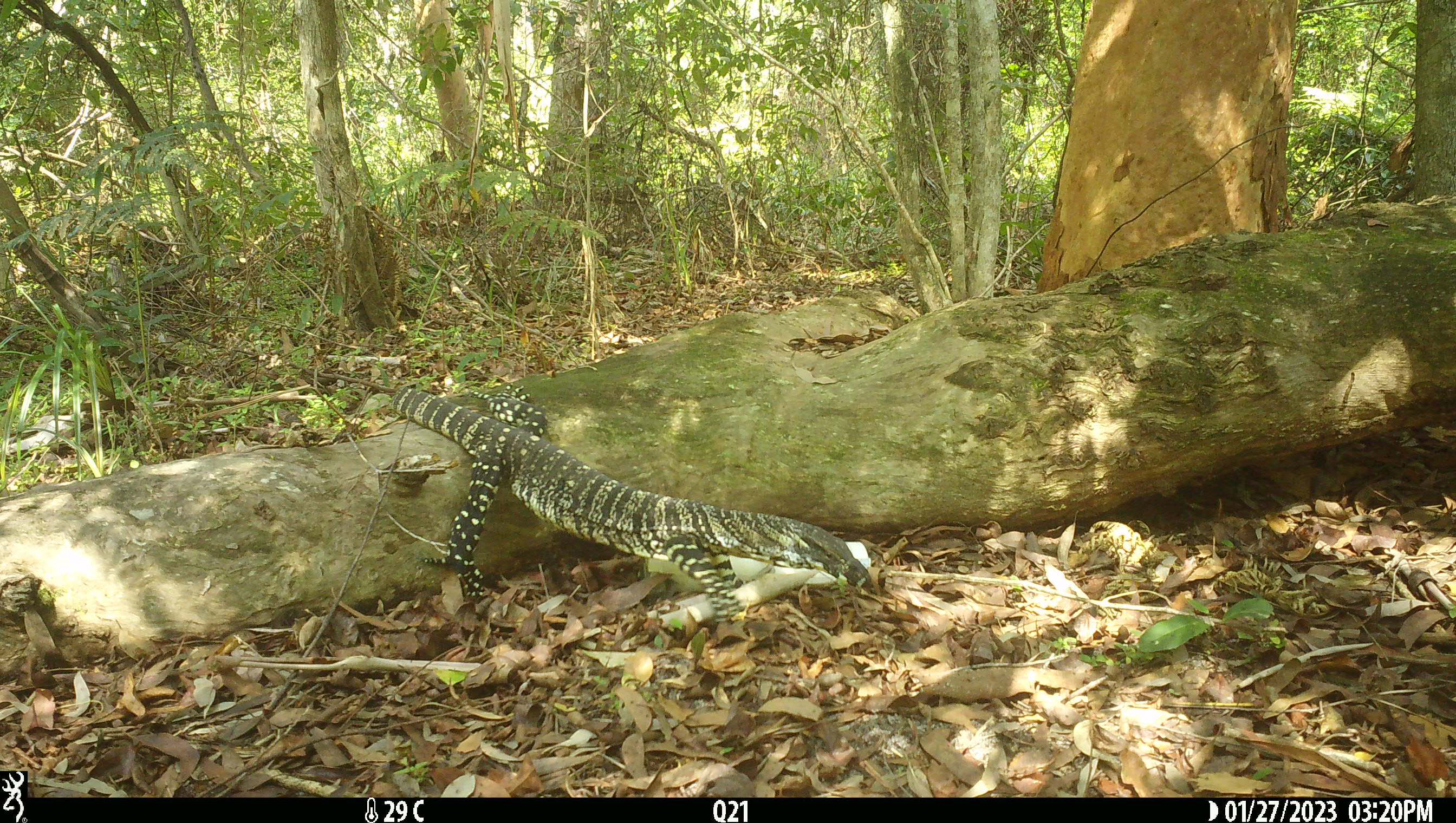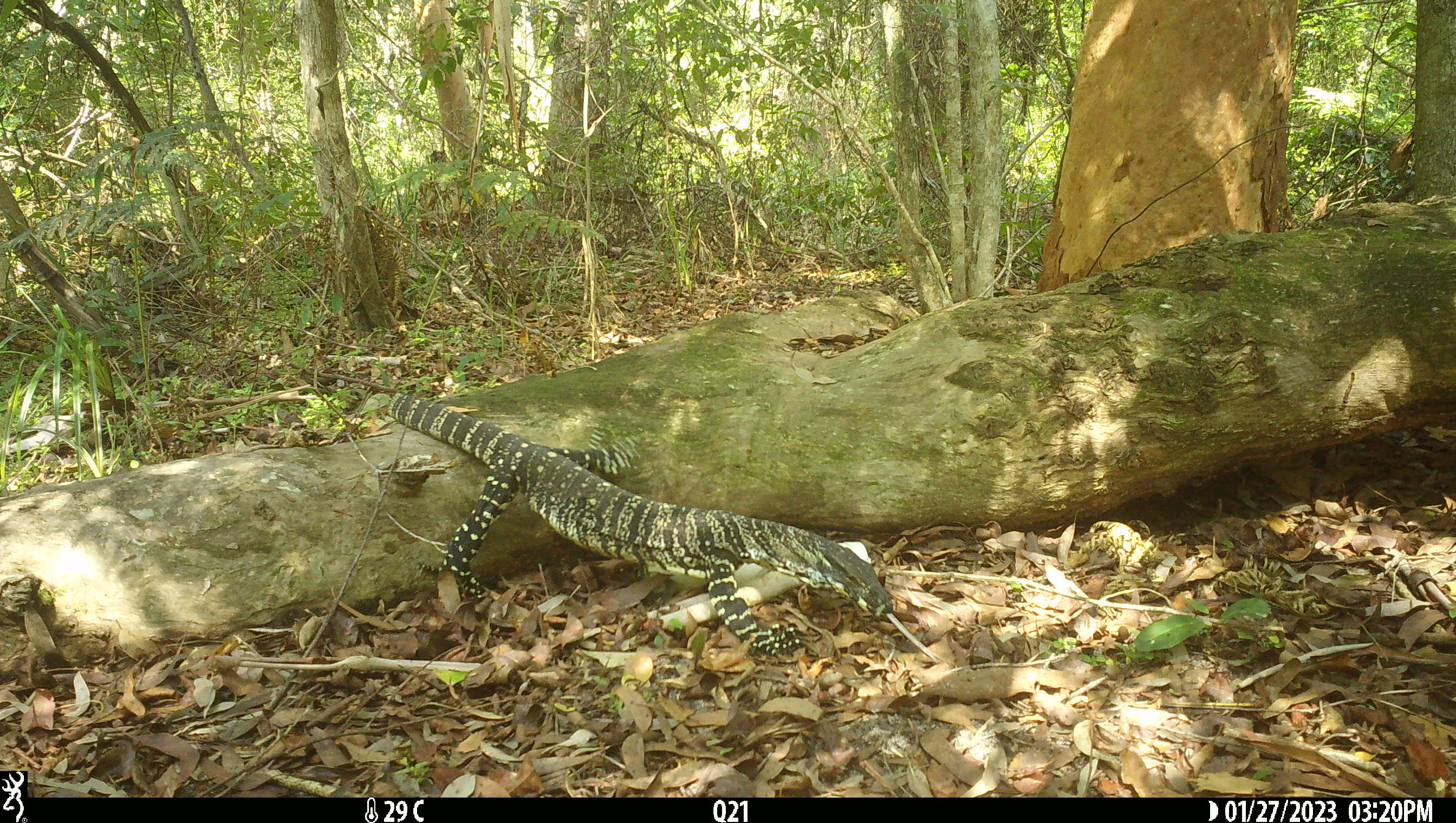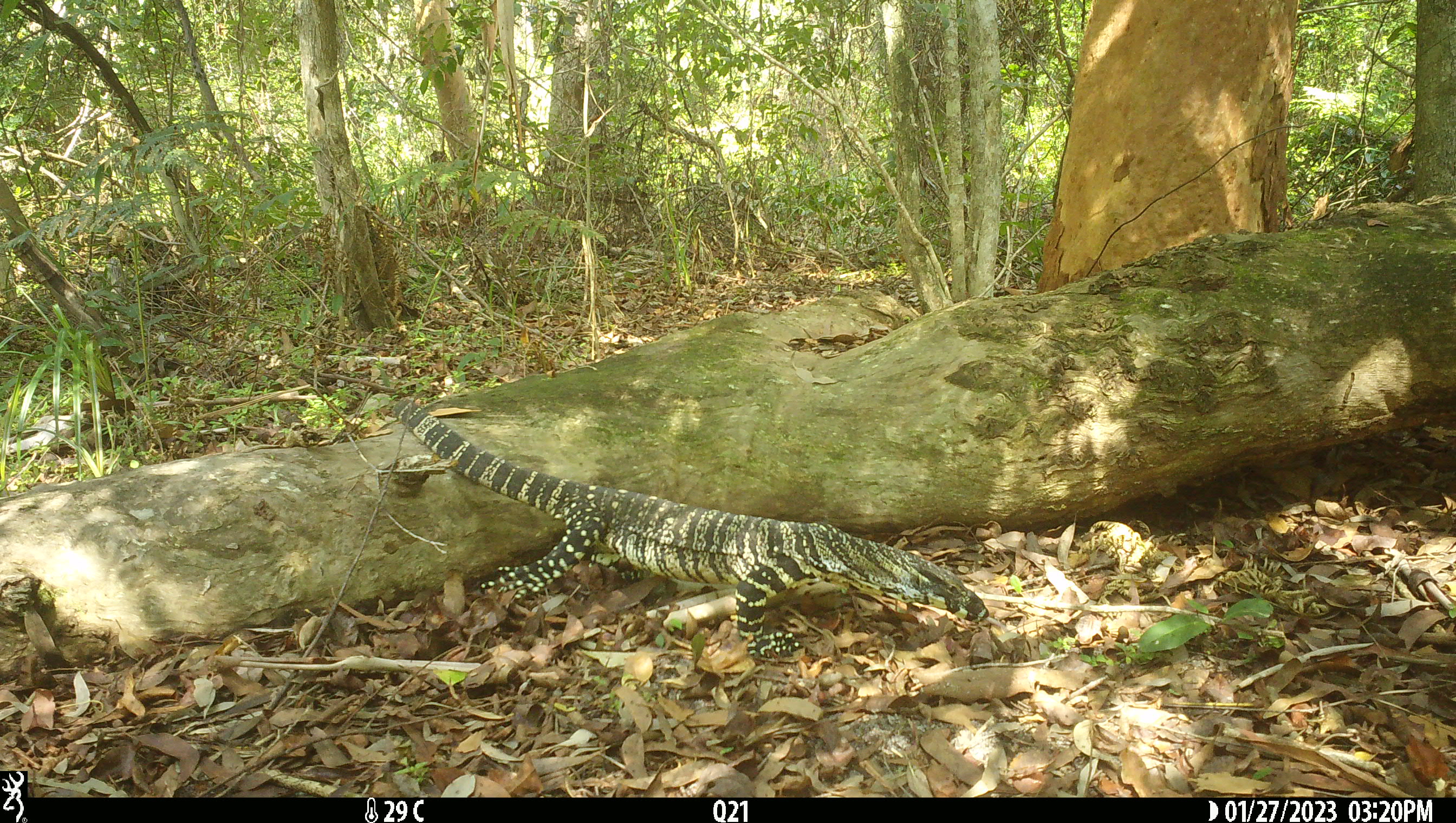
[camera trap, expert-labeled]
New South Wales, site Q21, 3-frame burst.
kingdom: Animalia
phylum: Chordata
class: Reptilia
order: Squamata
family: Varanidae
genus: Varanus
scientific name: Varanus varius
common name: lace monitor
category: goanna